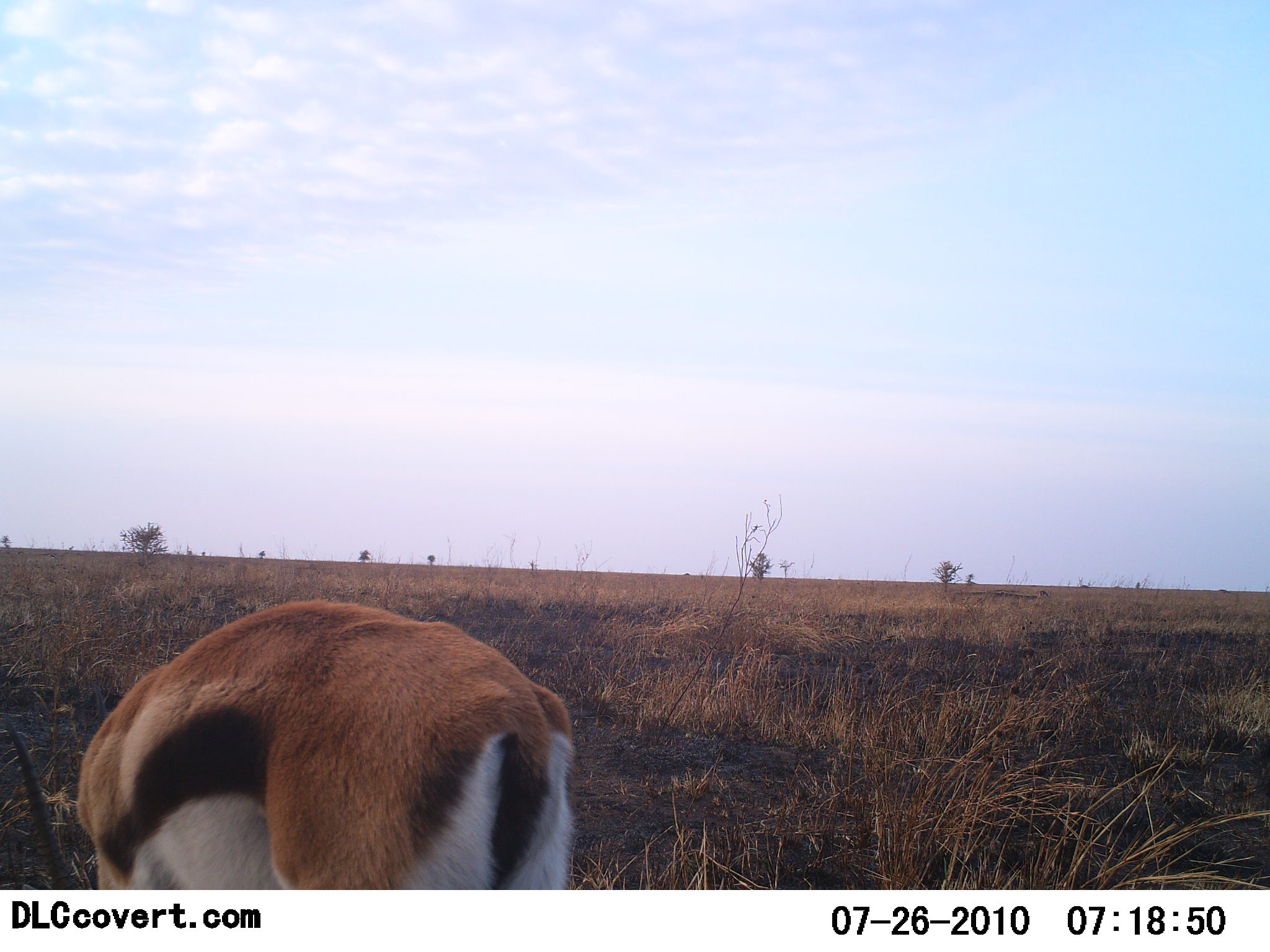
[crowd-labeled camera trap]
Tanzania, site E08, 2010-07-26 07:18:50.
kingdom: Animalia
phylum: Chordata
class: Mammalia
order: Artiodactyla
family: Bovidae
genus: Eudorcas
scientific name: Eudorcas thomsonii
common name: thomson's gazelle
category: gazellethomsons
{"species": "gazellethomsons (thomson's gazelle) (Eudorcas thomsonii)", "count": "1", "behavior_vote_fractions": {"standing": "39%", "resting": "0%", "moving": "0%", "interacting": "0%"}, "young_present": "0%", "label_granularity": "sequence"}